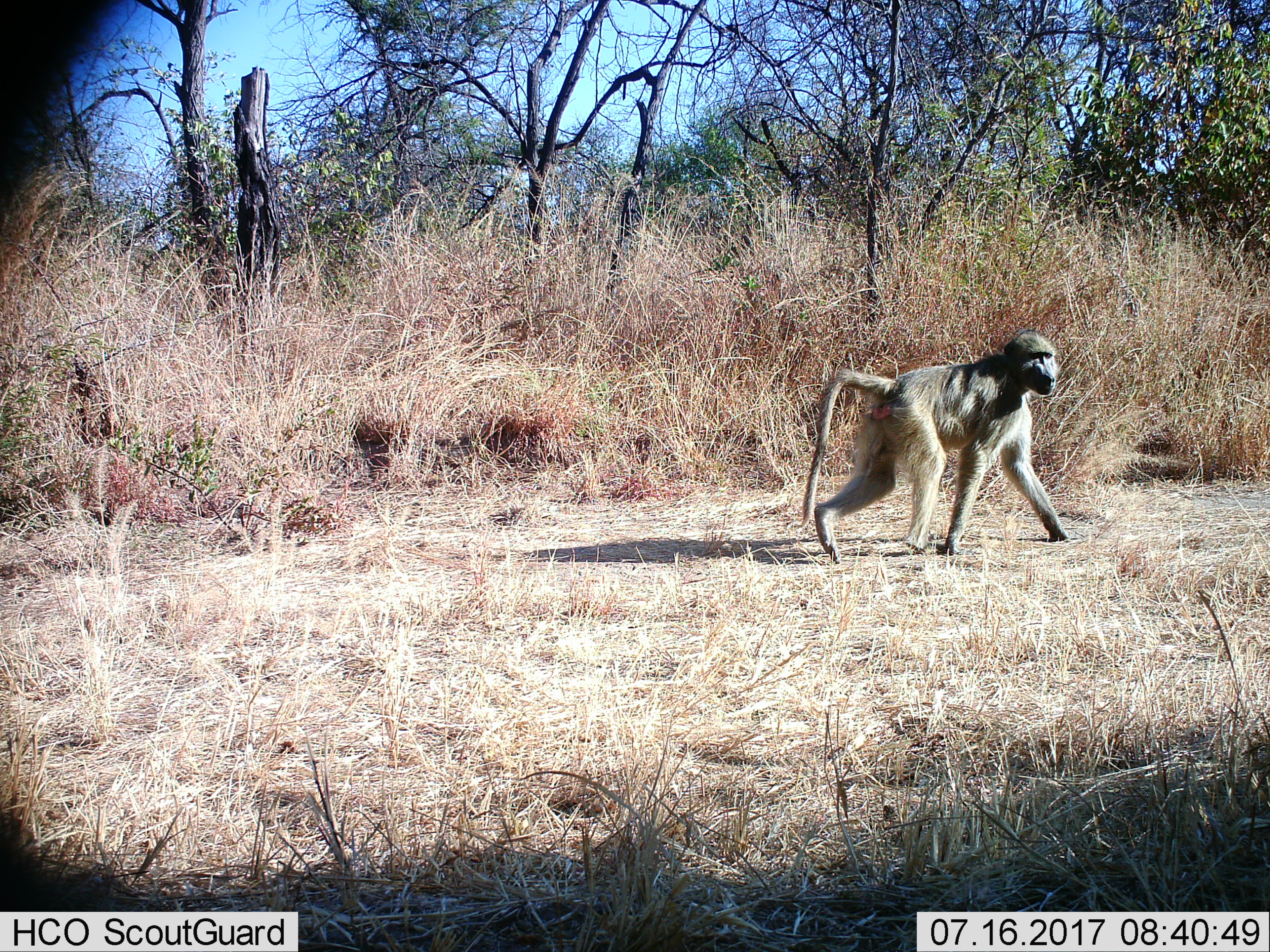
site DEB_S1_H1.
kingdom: Animalia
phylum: Chordata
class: Mammalia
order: Primates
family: Cercopithecidae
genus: Papio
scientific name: Papio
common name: baboon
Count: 1.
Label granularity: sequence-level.